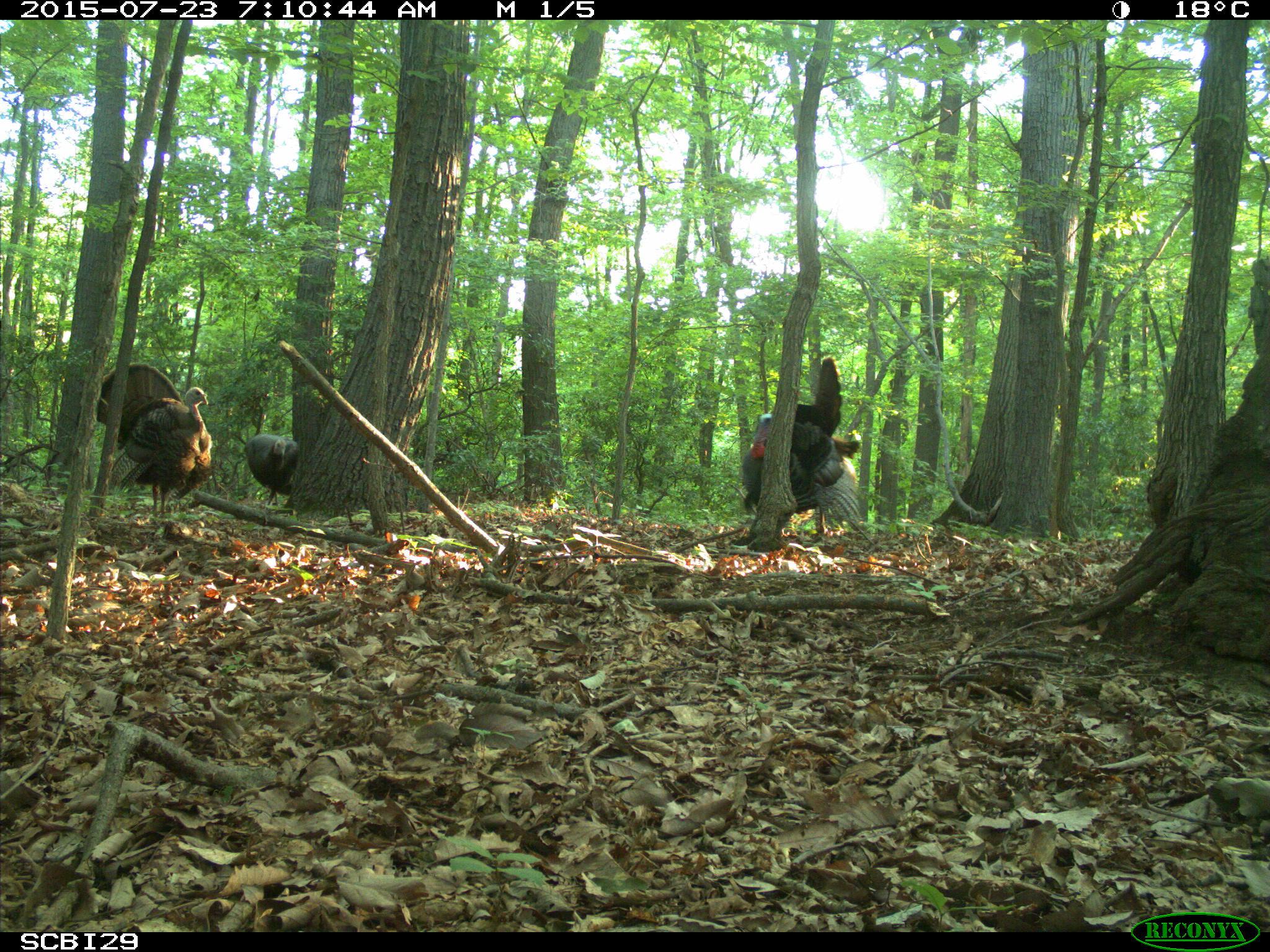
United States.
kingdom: Animalia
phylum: Chordata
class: Aves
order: Galliformes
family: Phasianidae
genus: Meleagris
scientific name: Meleagris gallopavo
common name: wild turkey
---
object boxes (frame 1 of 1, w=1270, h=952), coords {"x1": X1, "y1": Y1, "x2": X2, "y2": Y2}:
Wild Turkey: {"x1": 737, "y1": 351, "x2": 866, "y2": 556}; {"x1": 90, "y1": 362, "x2": 219, "y2": 501}; {"x1": 243, "y1": 420, "x2": 308, "y2": 501}